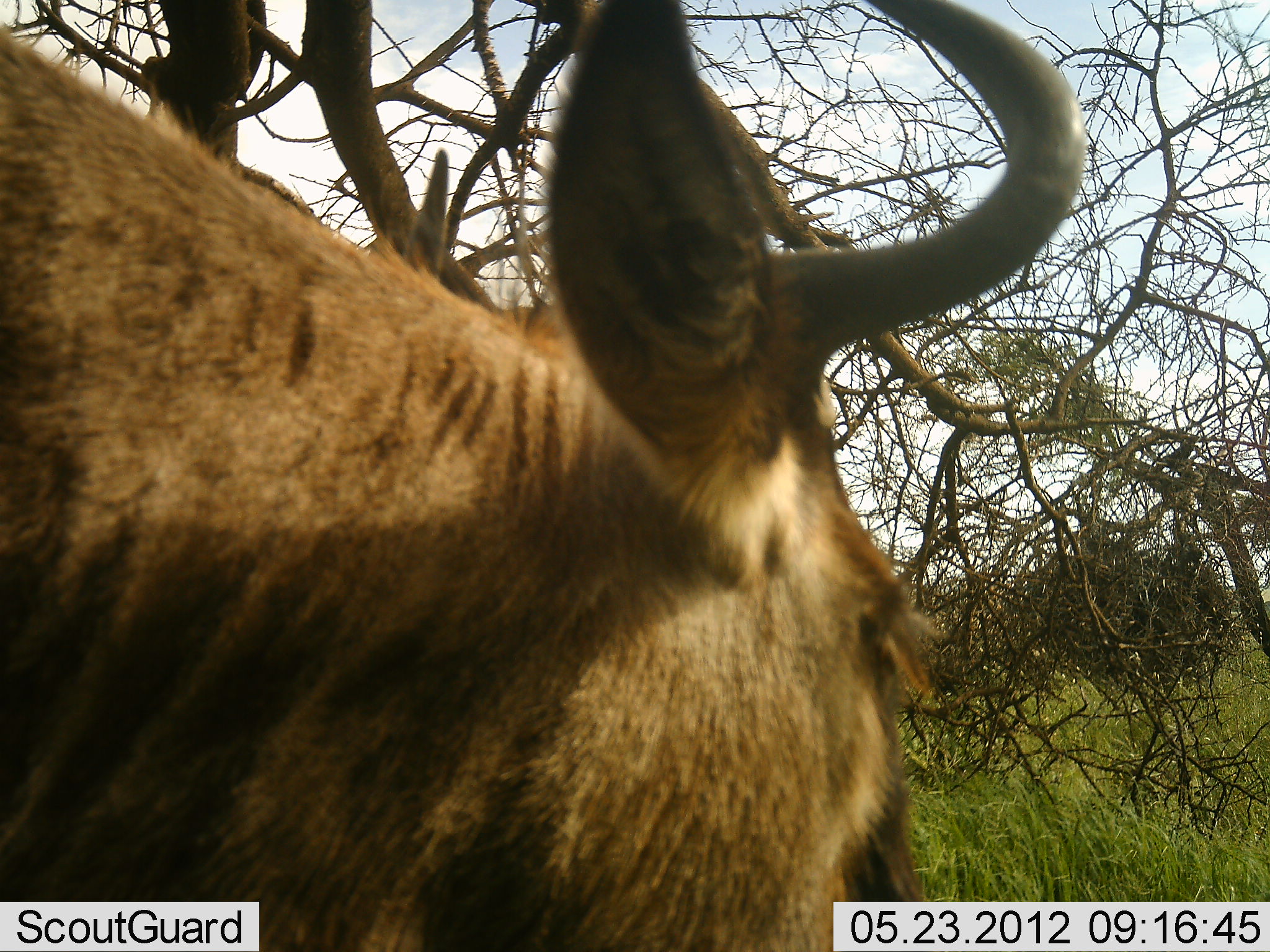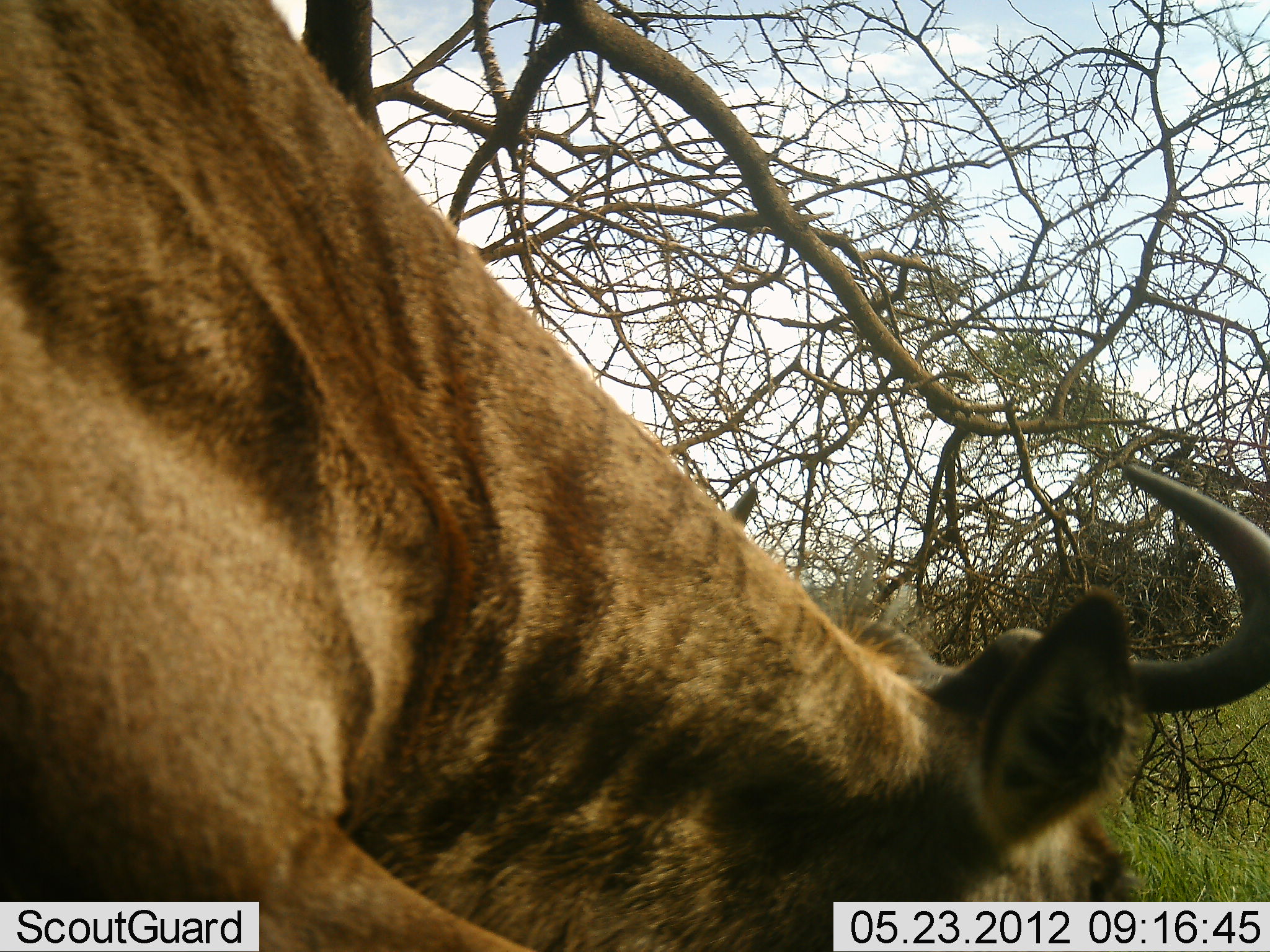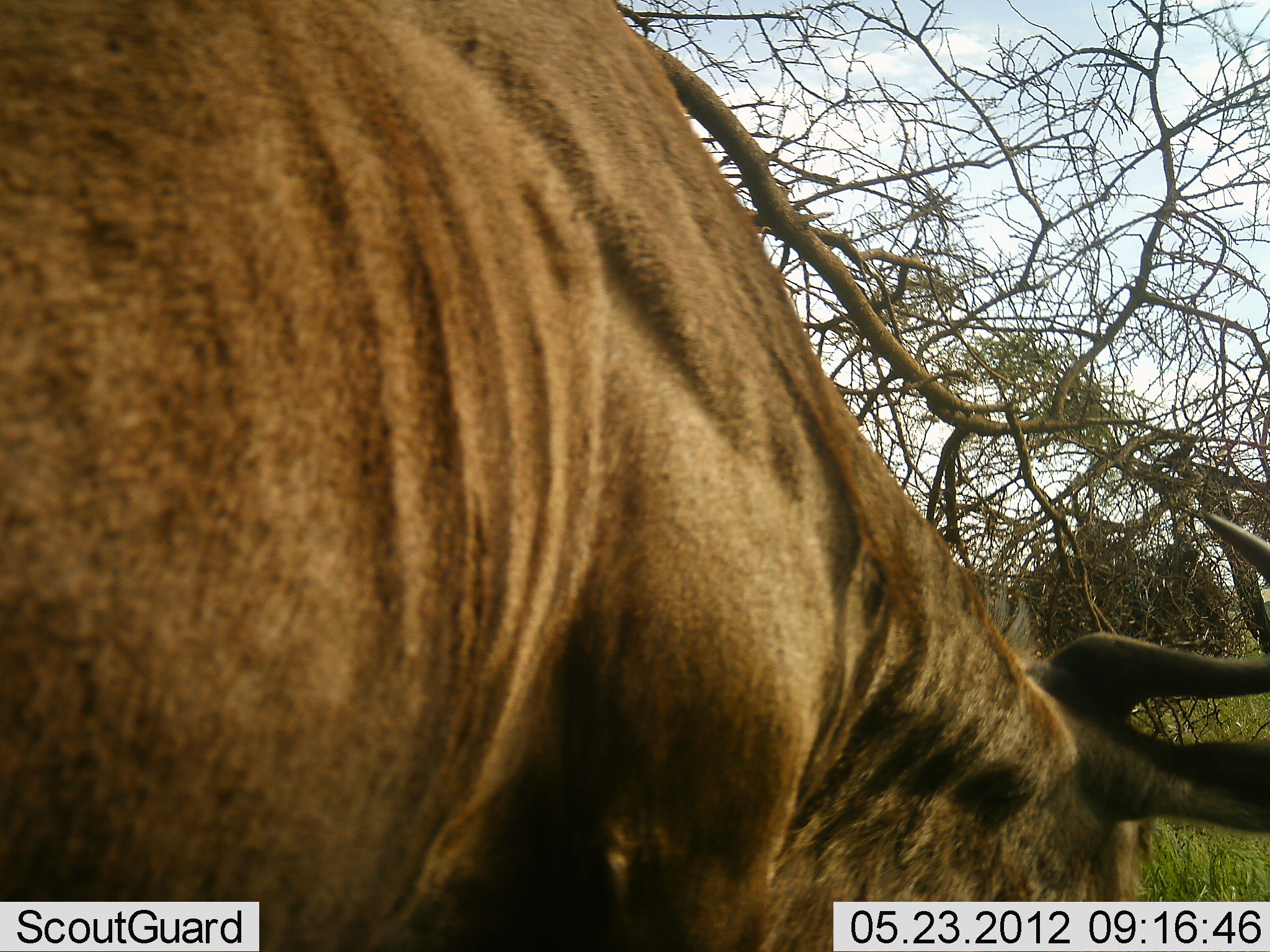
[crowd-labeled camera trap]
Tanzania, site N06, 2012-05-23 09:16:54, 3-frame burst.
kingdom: Animalia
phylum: Chordata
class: Mammalia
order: Artiodactyla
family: Bovidae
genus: Connochaetes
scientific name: Connochaetes taurinus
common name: blue wildebeest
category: wildebeest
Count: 1.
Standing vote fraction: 6%.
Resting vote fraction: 0%.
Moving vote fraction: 35%.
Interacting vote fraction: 0%.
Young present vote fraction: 0%.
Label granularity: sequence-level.